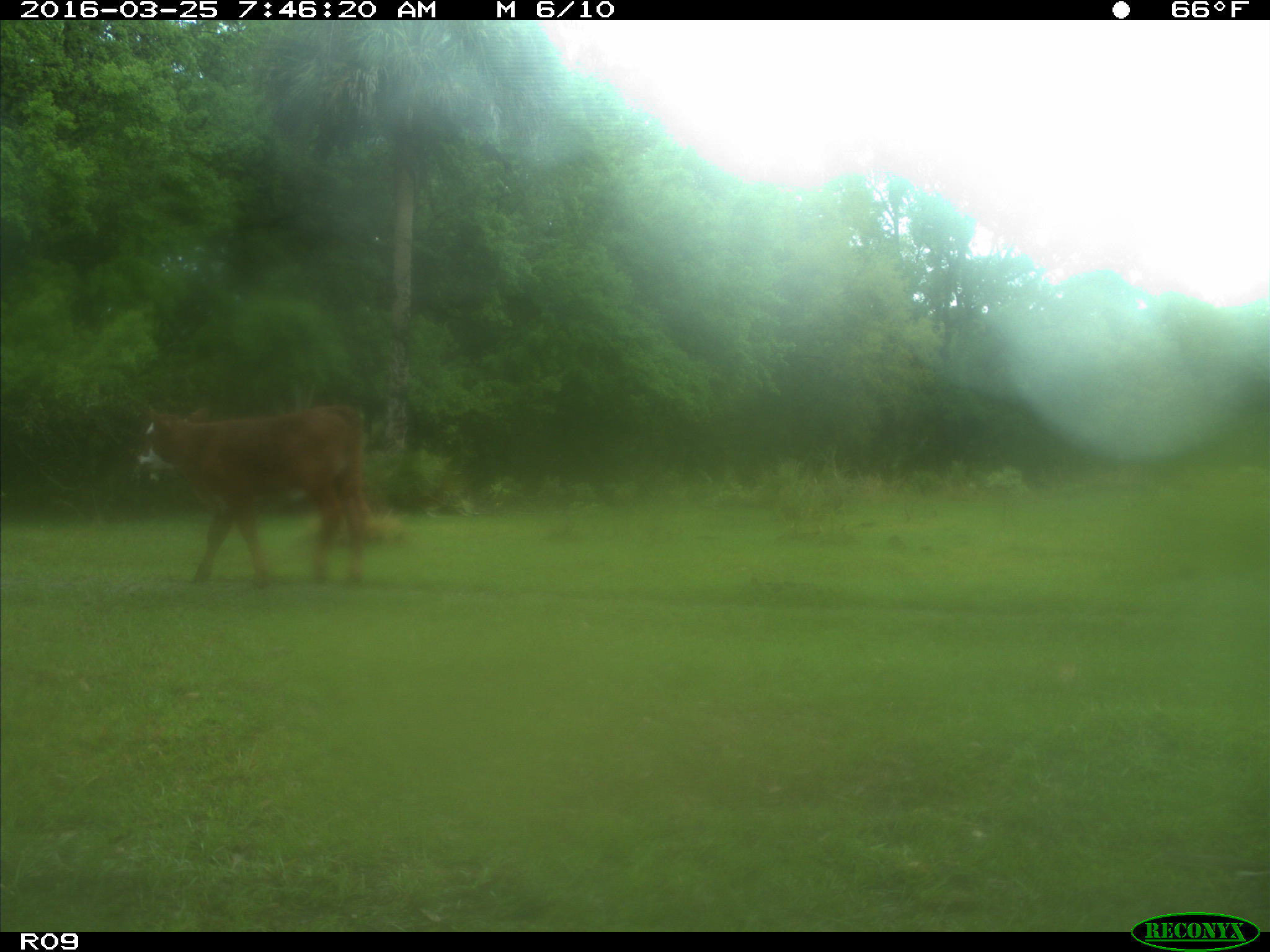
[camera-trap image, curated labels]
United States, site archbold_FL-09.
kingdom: Animalia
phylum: Chordata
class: Mammalia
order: Artiodactyla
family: Bovidae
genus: Bos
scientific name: Bos taurus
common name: domestic cow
Bos taurus (domestic cow).